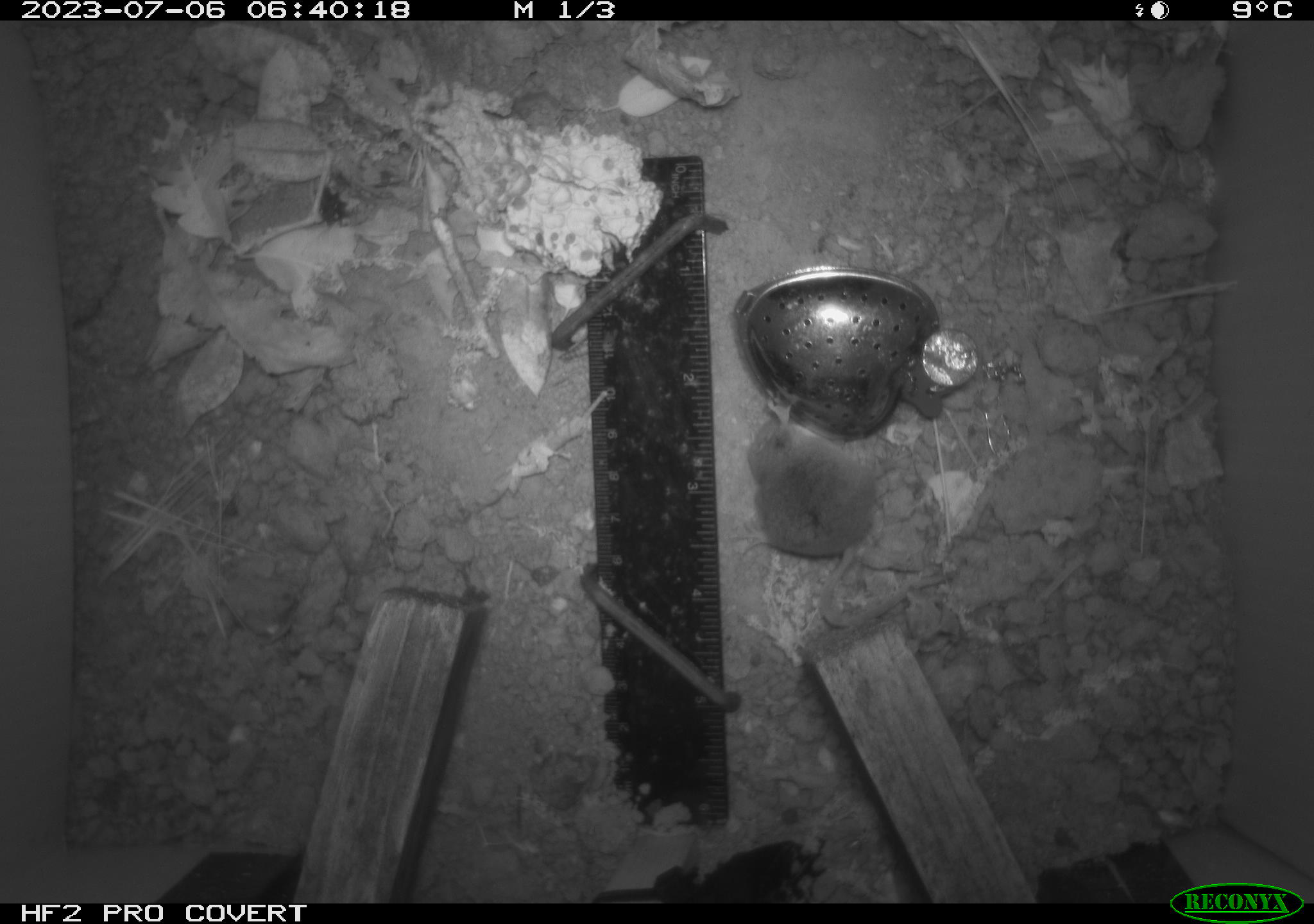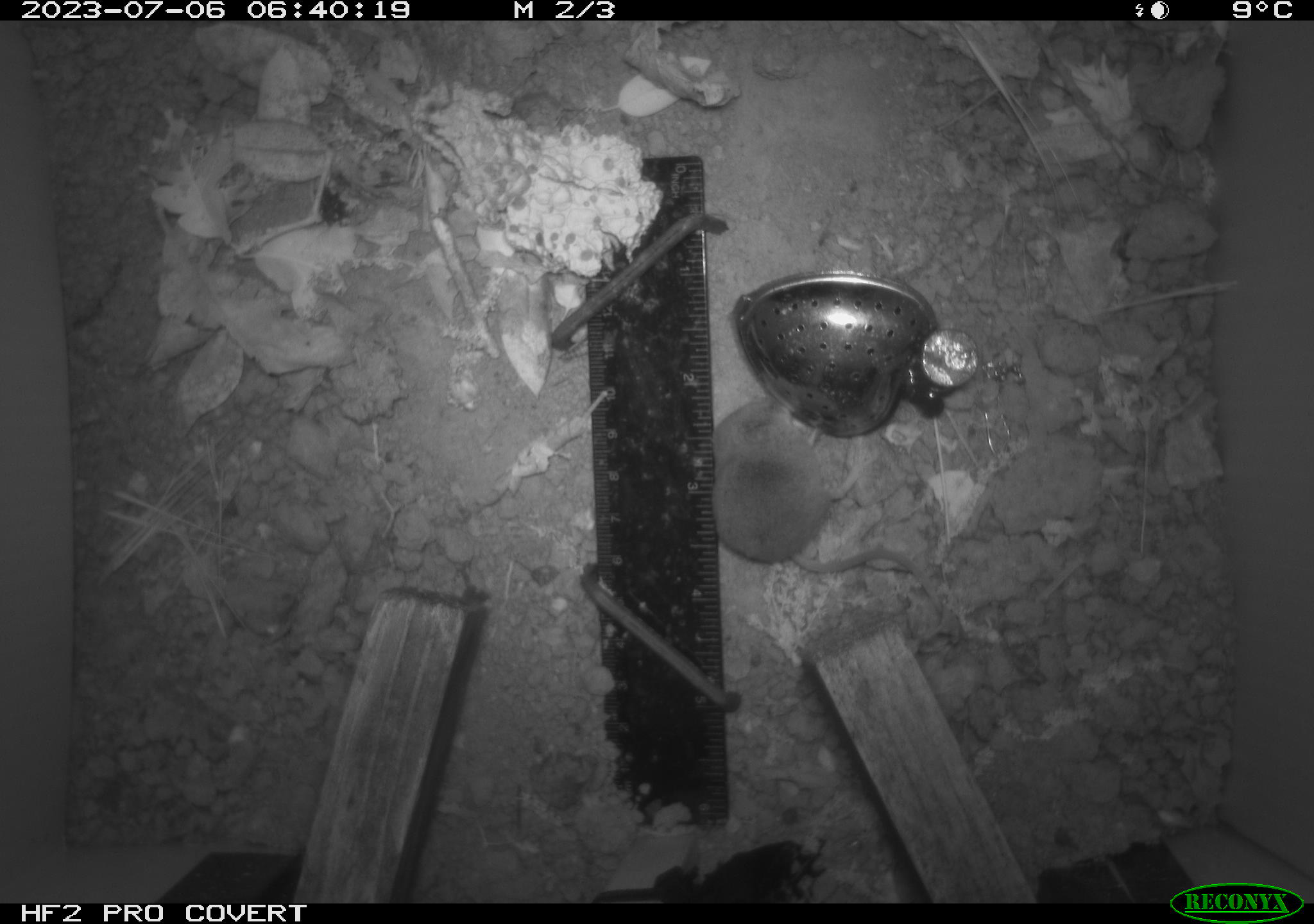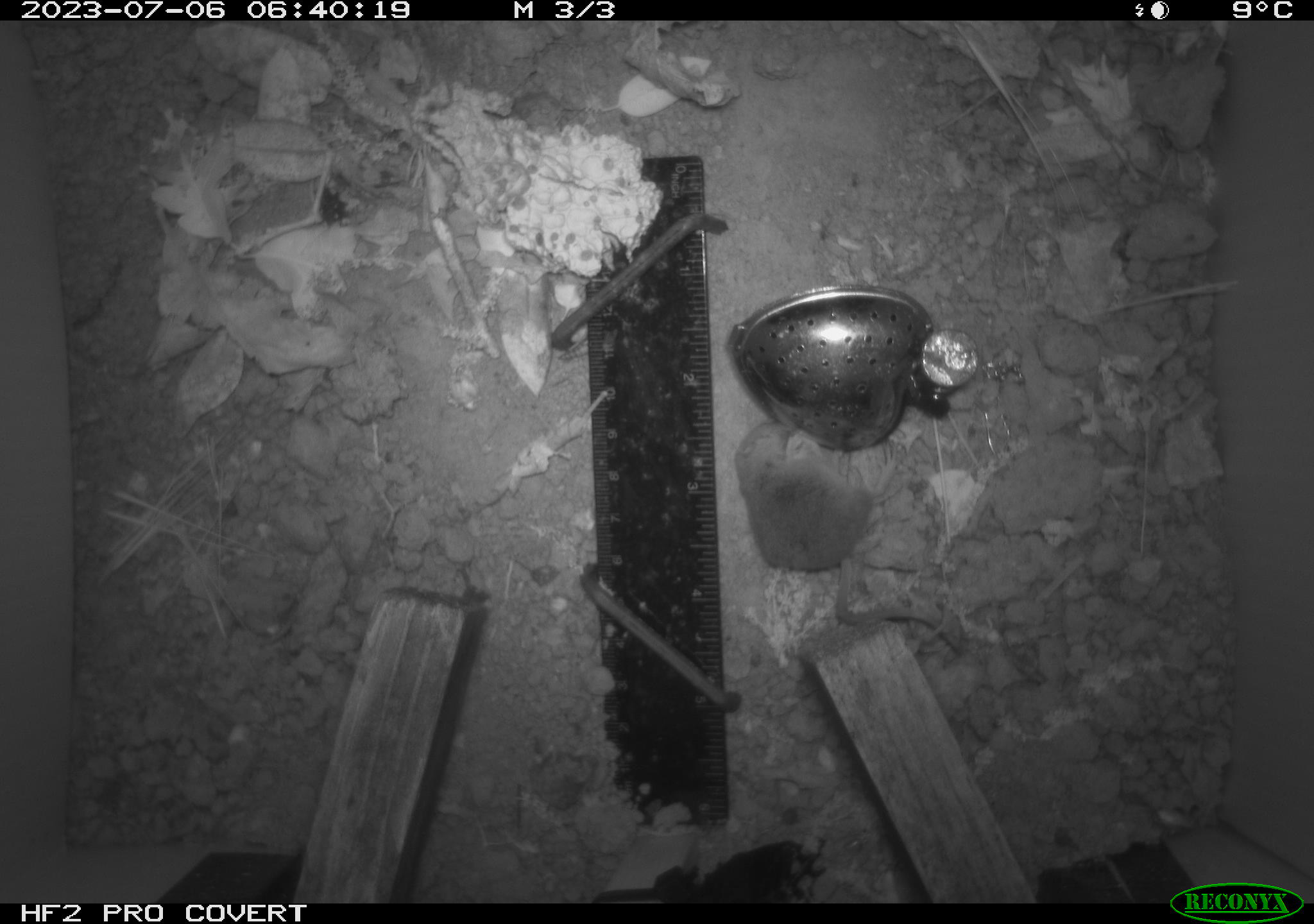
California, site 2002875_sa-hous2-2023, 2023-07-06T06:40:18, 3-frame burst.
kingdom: Animalia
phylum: Chordata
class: Mammalia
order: Eulipotyphla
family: Soricidae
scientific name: Soricidae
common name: shrews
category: soricidae family